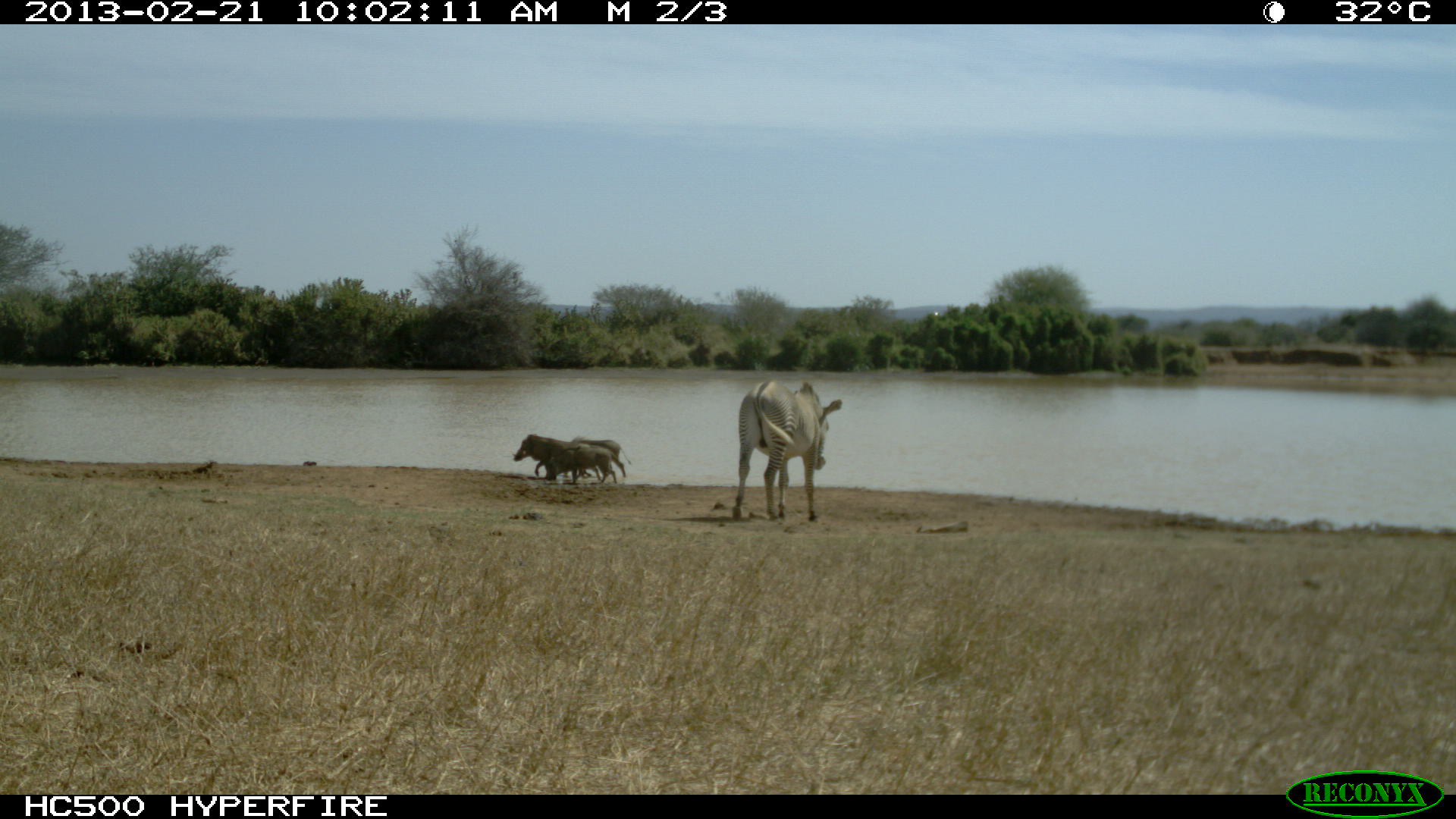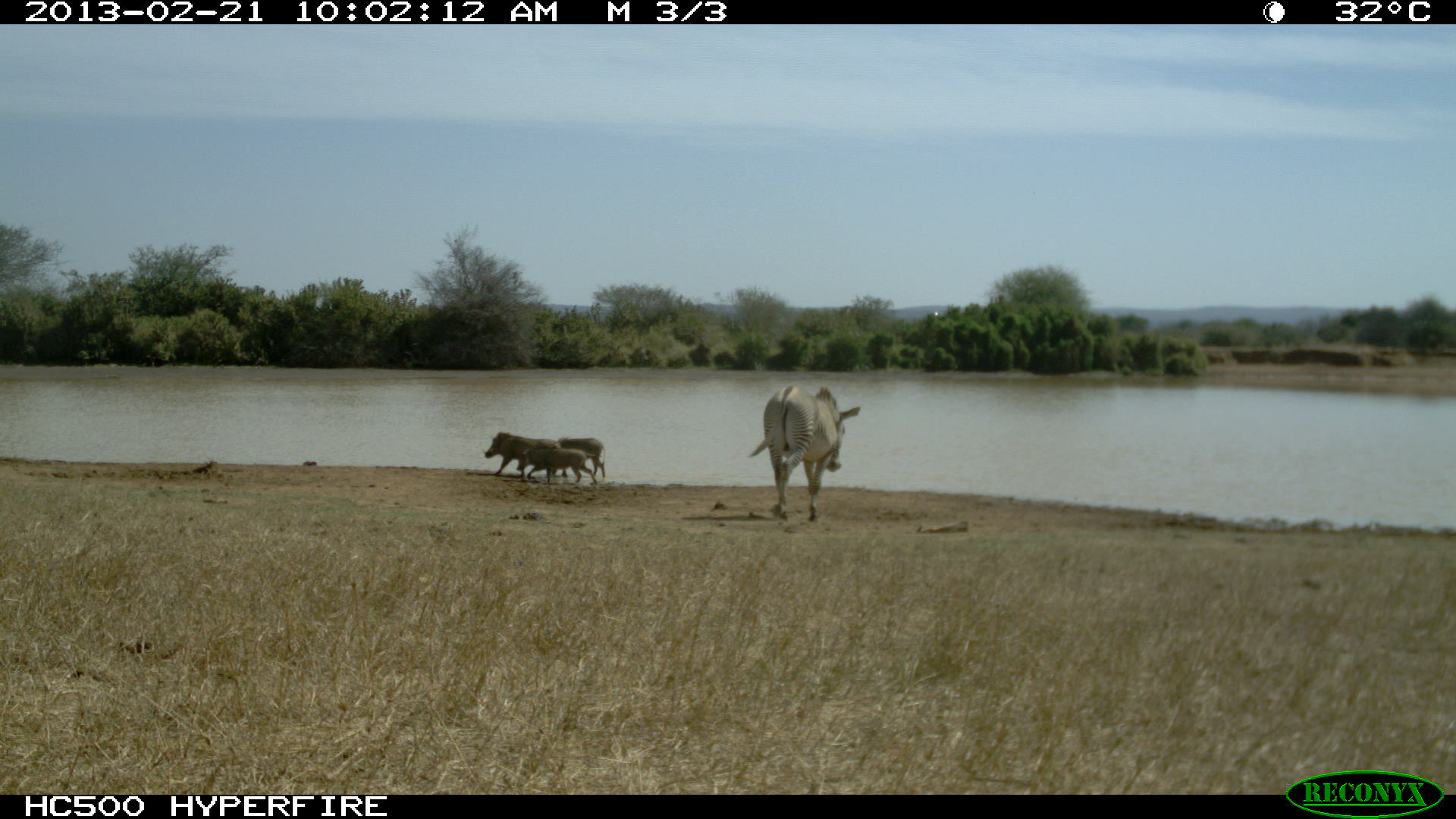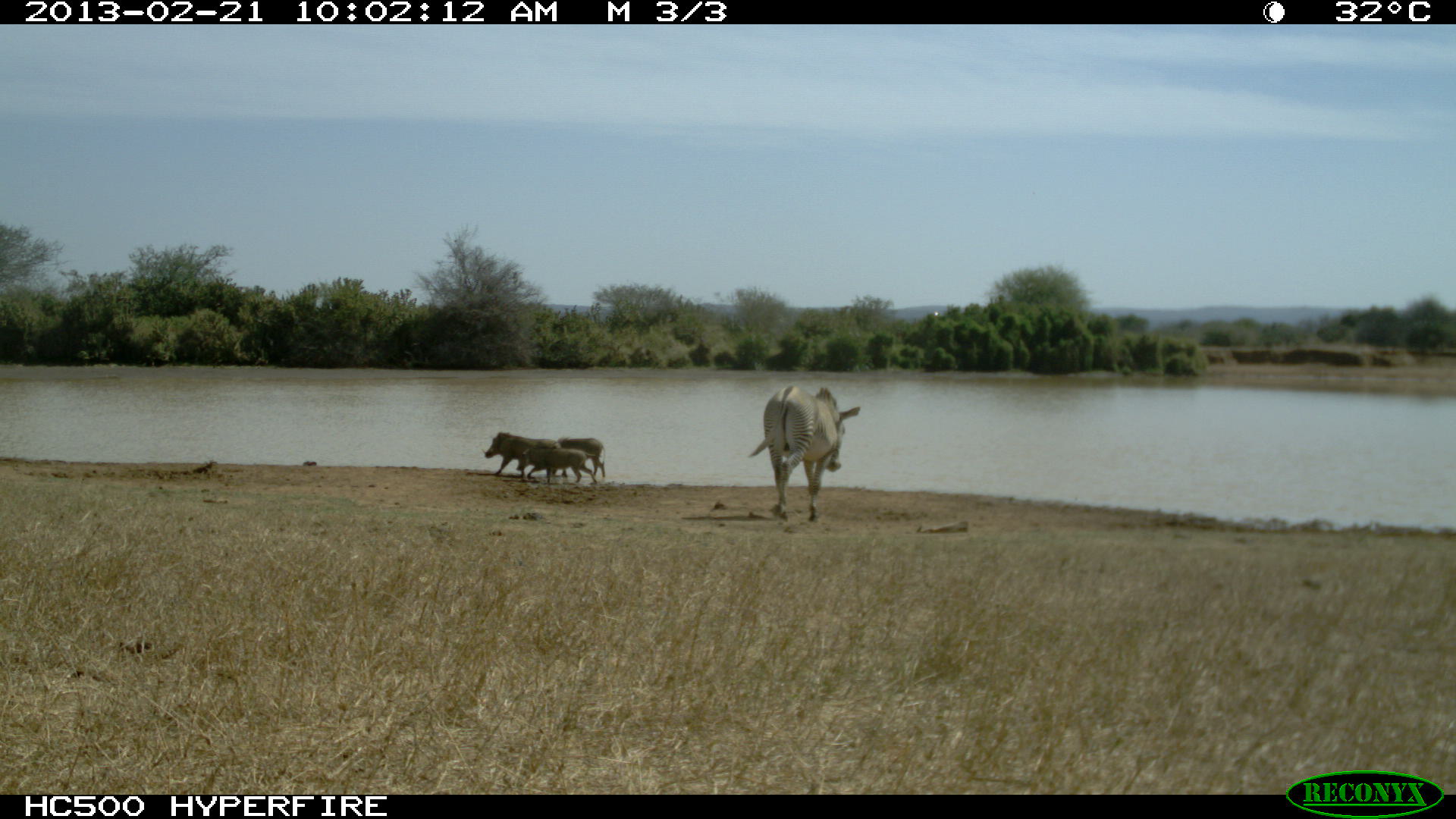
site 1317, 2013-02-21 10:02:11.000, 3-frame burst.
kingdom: Animalia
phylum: Chordata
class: Mammalia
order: Perissodactyla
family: Equidae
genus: Equus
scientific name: Equus grevyi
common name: grévy's zebra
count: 1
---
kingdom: Animalia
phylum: Chordata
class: Mammalia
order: Artiodactyla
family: Suidae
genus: Phacochoerus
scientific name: Phacochoerus africanus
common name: common warthog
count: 3